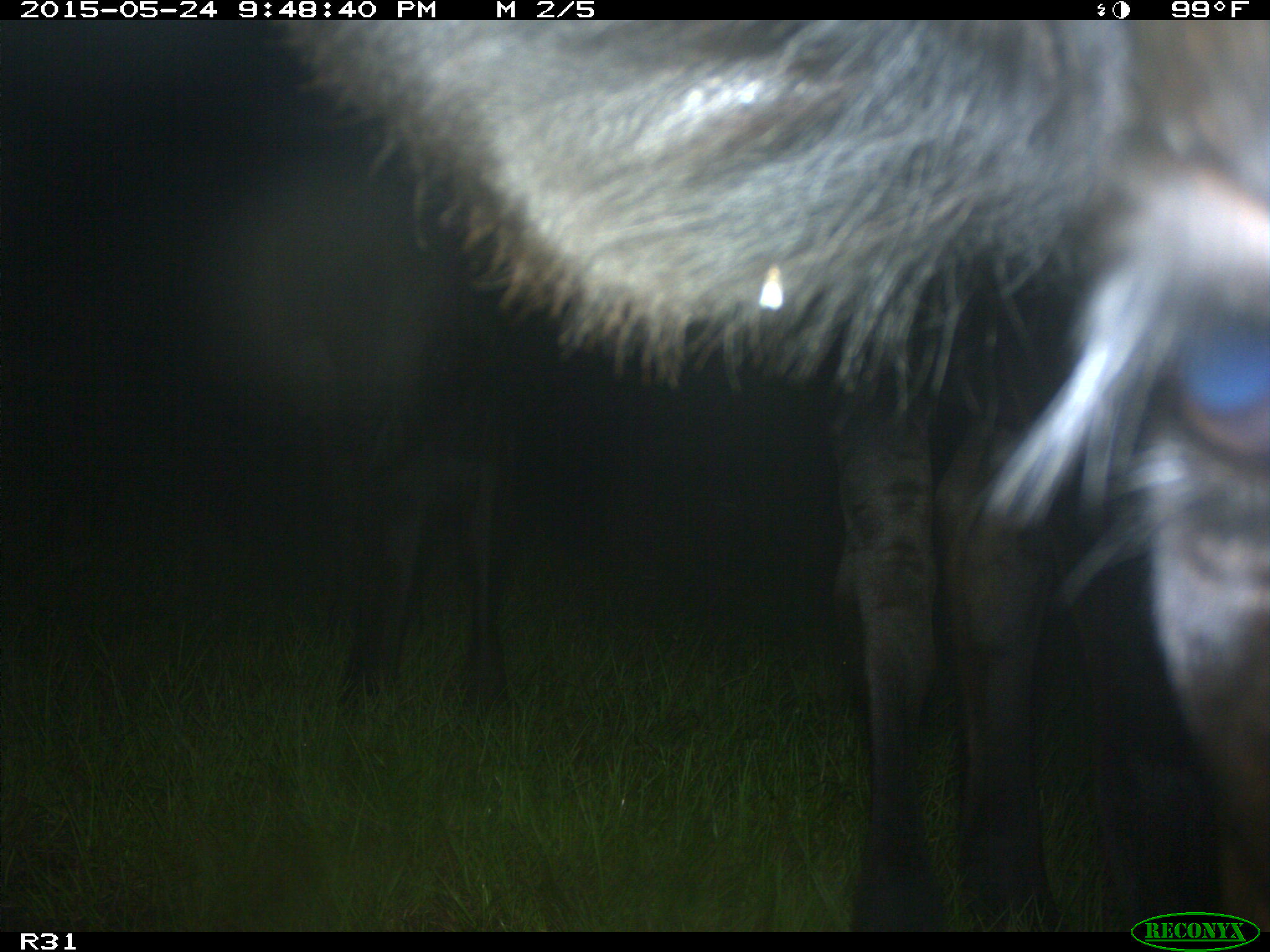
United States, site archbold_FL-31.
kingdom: Animalia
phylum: Chordata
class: Mammalia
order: Artiodactyla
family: Bovidae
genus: Bos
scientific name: Bos taurus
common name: domestic cow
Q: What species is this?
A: Bos taurus (domestic cow).